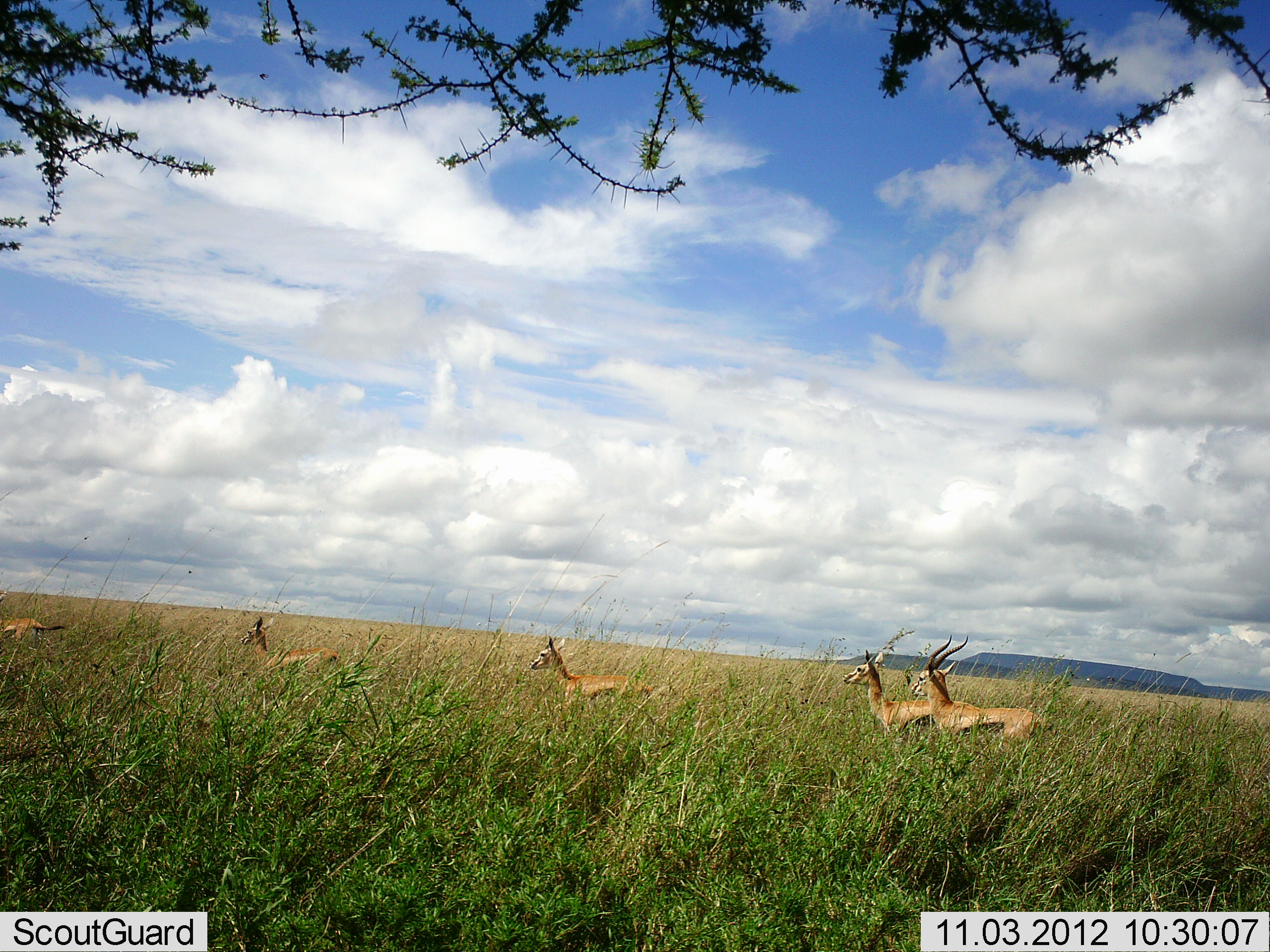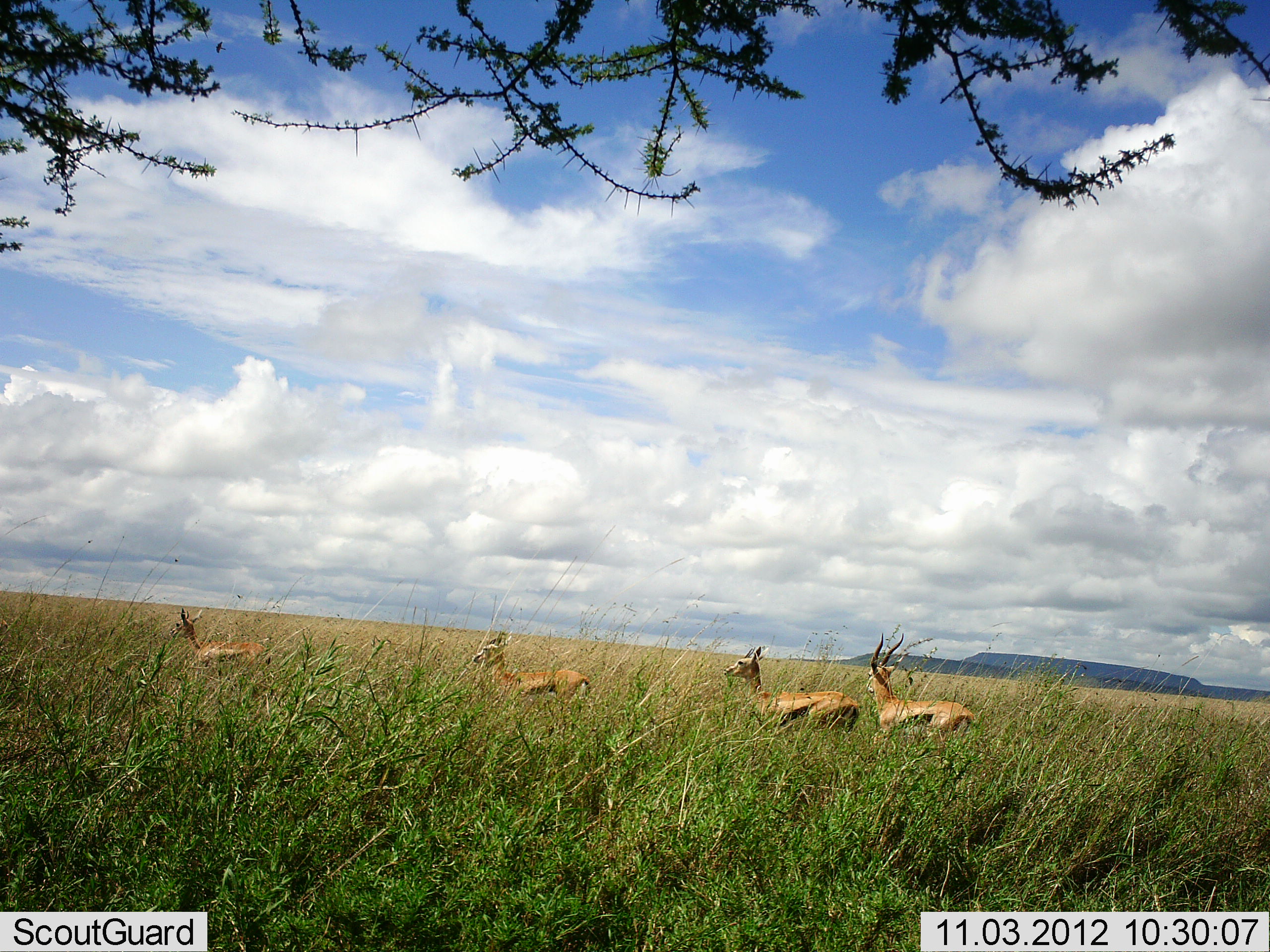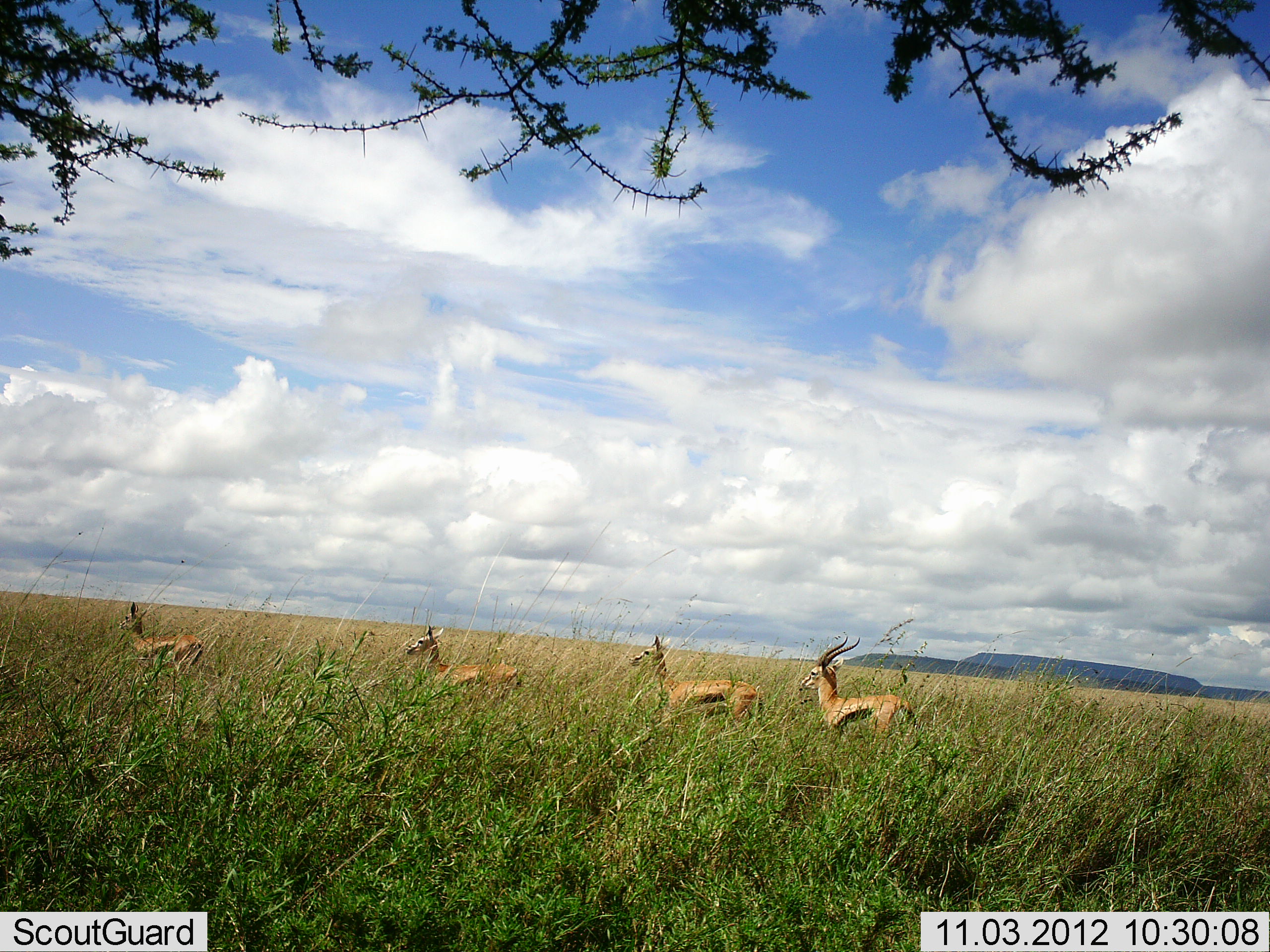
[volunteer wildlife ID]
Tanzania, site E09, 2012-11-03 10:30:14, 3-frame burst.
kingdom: Animalia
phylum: Chordata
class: Mammalia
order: Artiodactyla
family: Bovidae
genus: Eudorcas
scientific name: Eudorcas thomsonii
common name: thomson's gazelle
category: gazellethomsons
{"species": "gazellethomsons (thomson's gazelle) (Eudorcas thomsonii)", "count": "5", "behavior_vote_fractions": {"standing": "0%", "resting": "0%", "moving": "100%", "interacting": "0%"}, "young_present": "10%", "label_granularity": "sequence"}